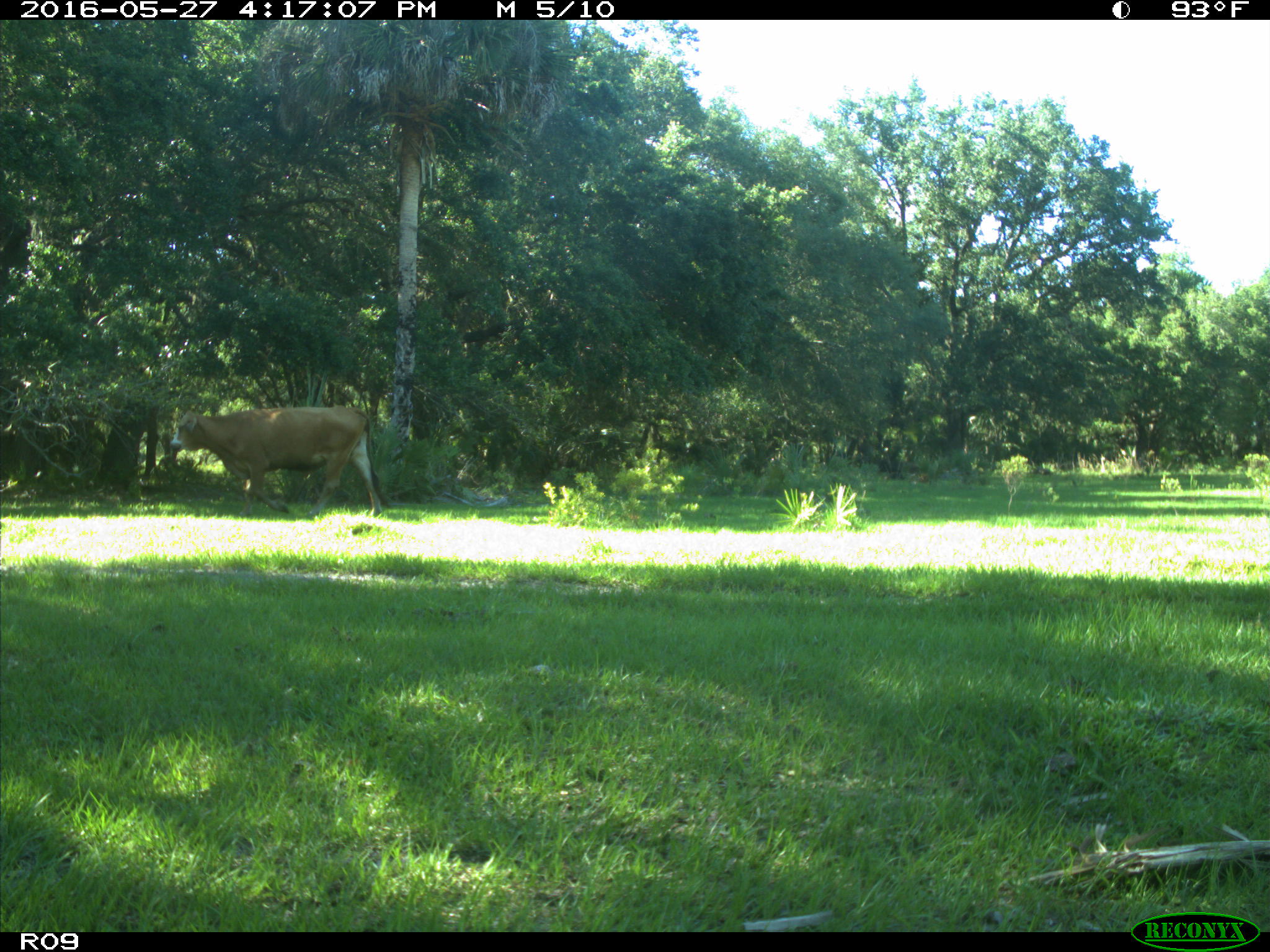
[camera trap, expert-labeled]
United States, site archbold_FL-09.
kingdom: Animalia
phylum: Chordata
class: Mammalia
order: Artiodactyla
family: Bovidae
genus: Bos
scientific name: Bos taurus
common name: domestic cow